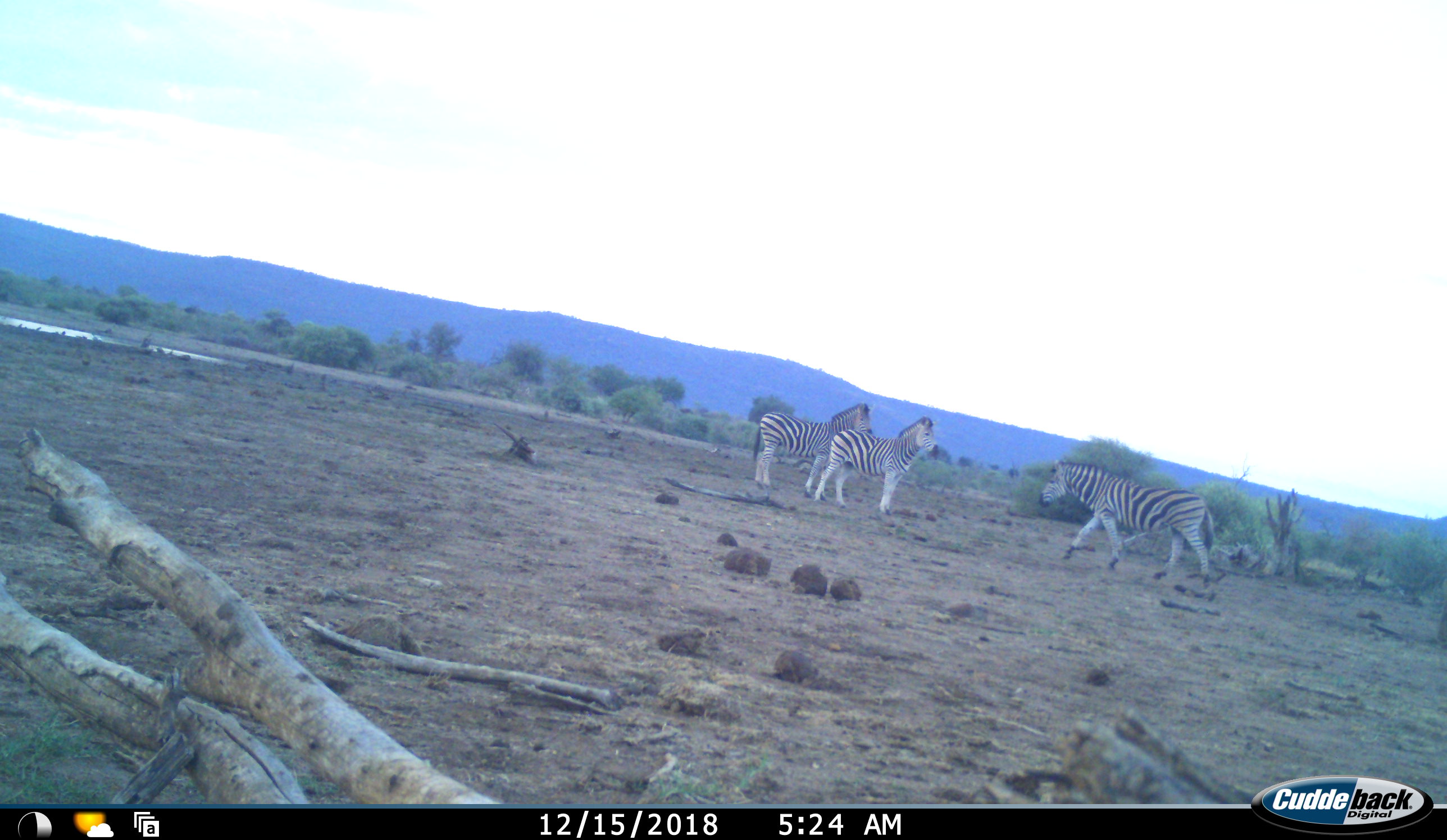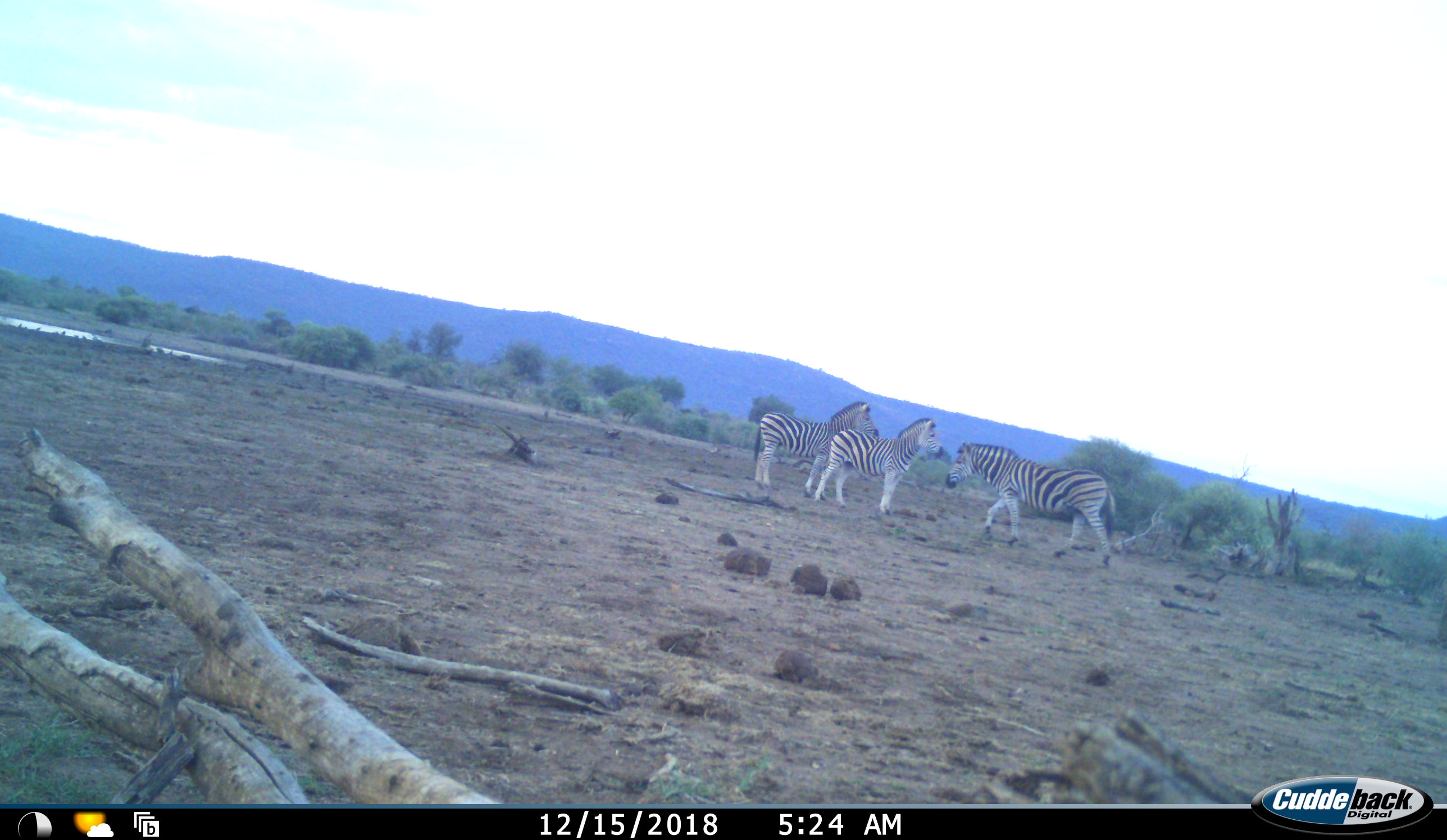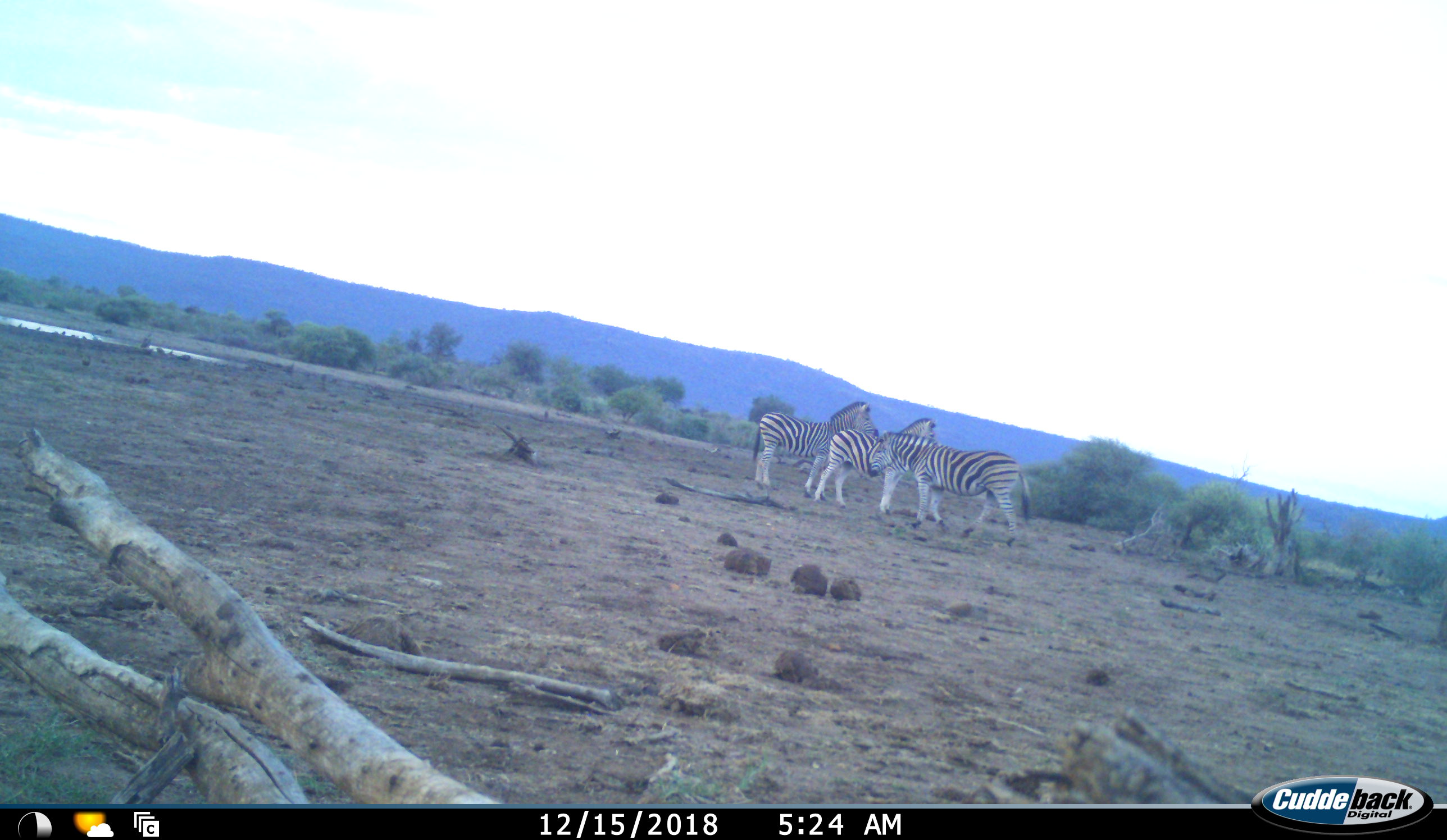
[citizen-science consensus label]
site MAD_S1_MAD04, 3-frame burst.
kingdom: Animalia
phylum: Chordata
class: Mammalia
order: Perissodactyla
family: Equidae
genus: Equus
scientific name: Equus quagga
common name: plains zebra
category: zebraplains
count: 3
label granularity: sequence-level